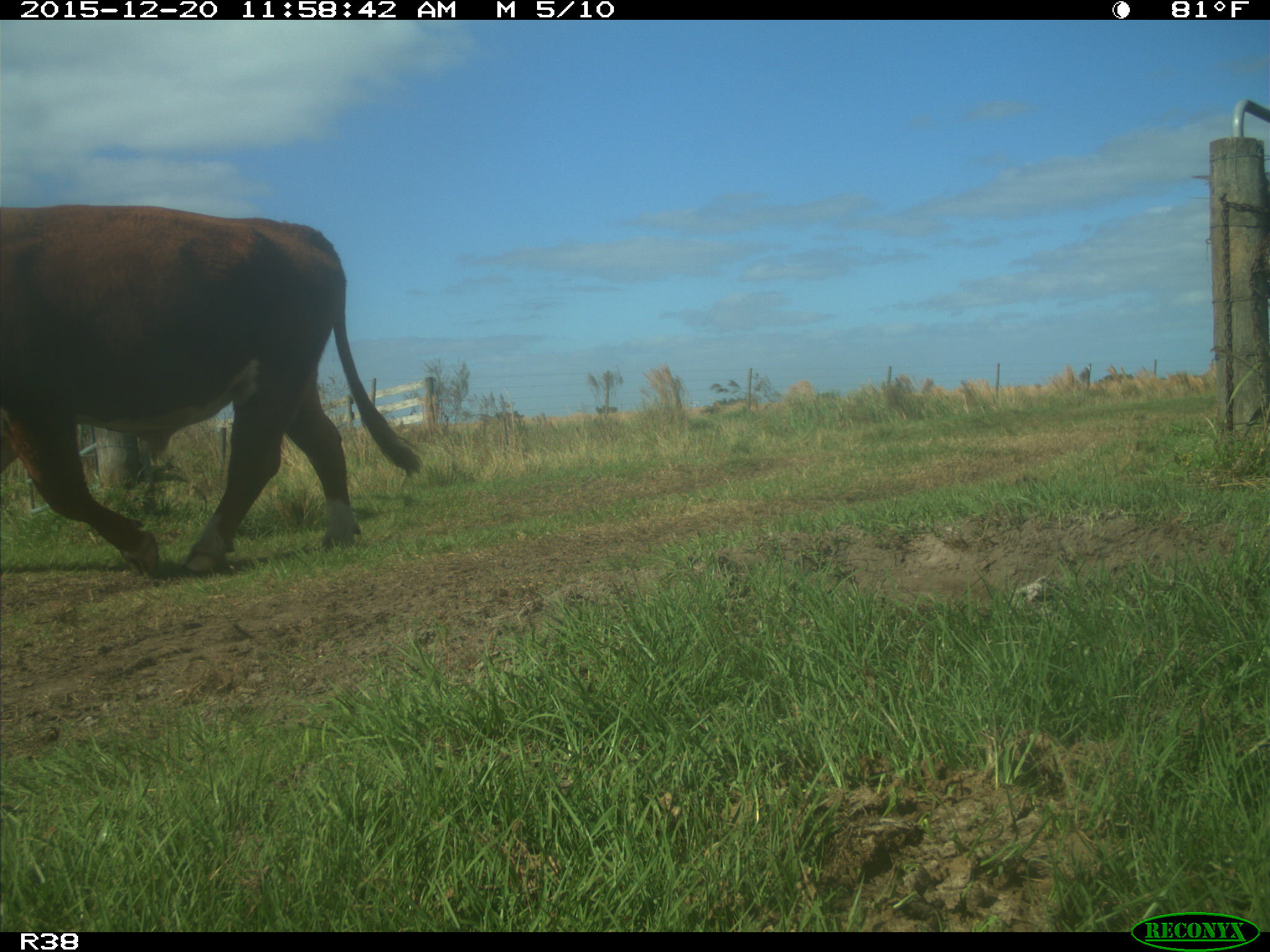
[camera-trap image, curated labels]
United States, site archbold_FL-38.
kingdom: Animalia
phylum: Chordata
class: Mammalia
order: Artiodactyla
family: Bovidae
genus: Bos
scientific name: Bos taurus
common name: domestic cow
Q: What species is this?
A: Bos taurus (domestic cow).